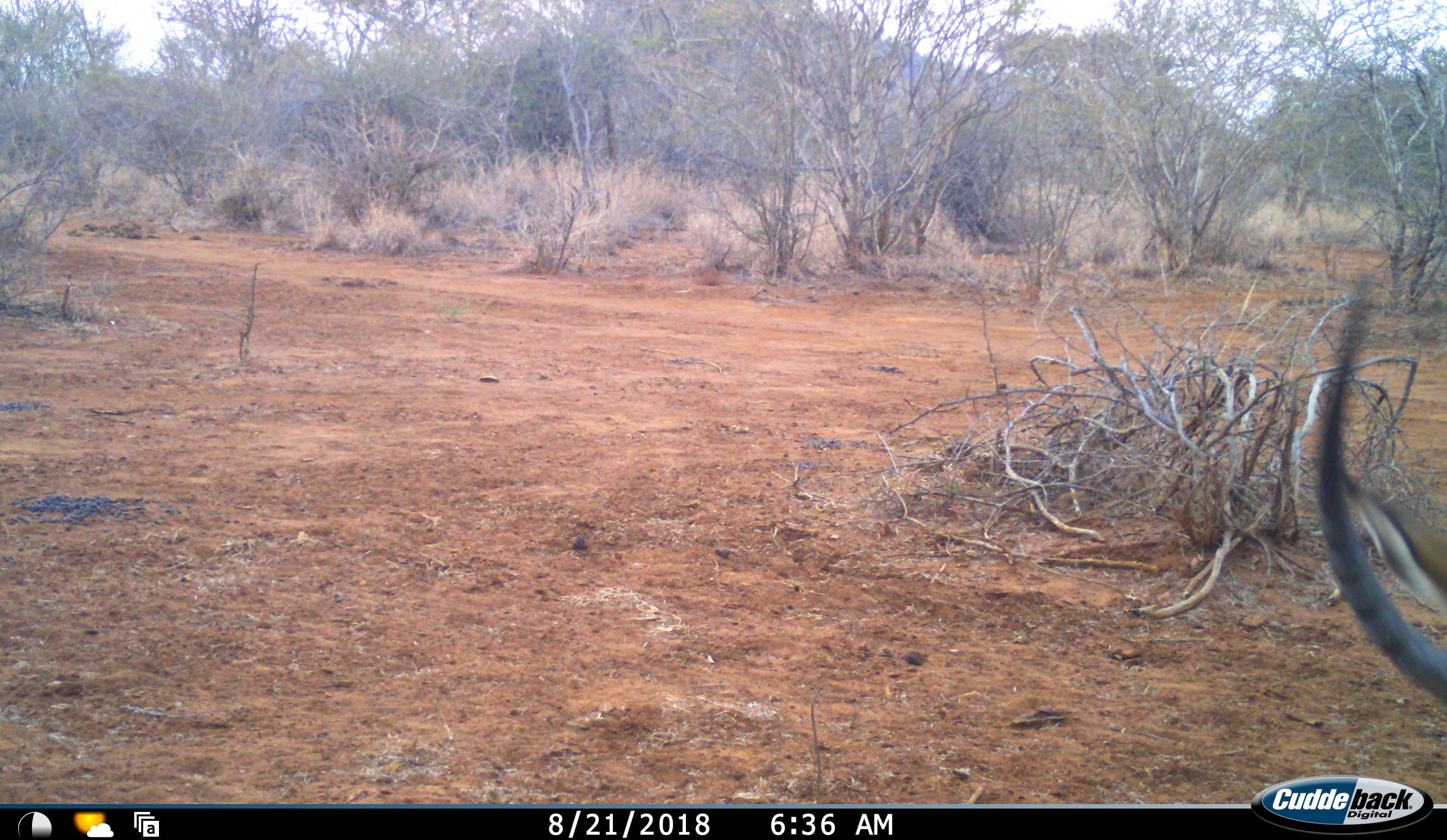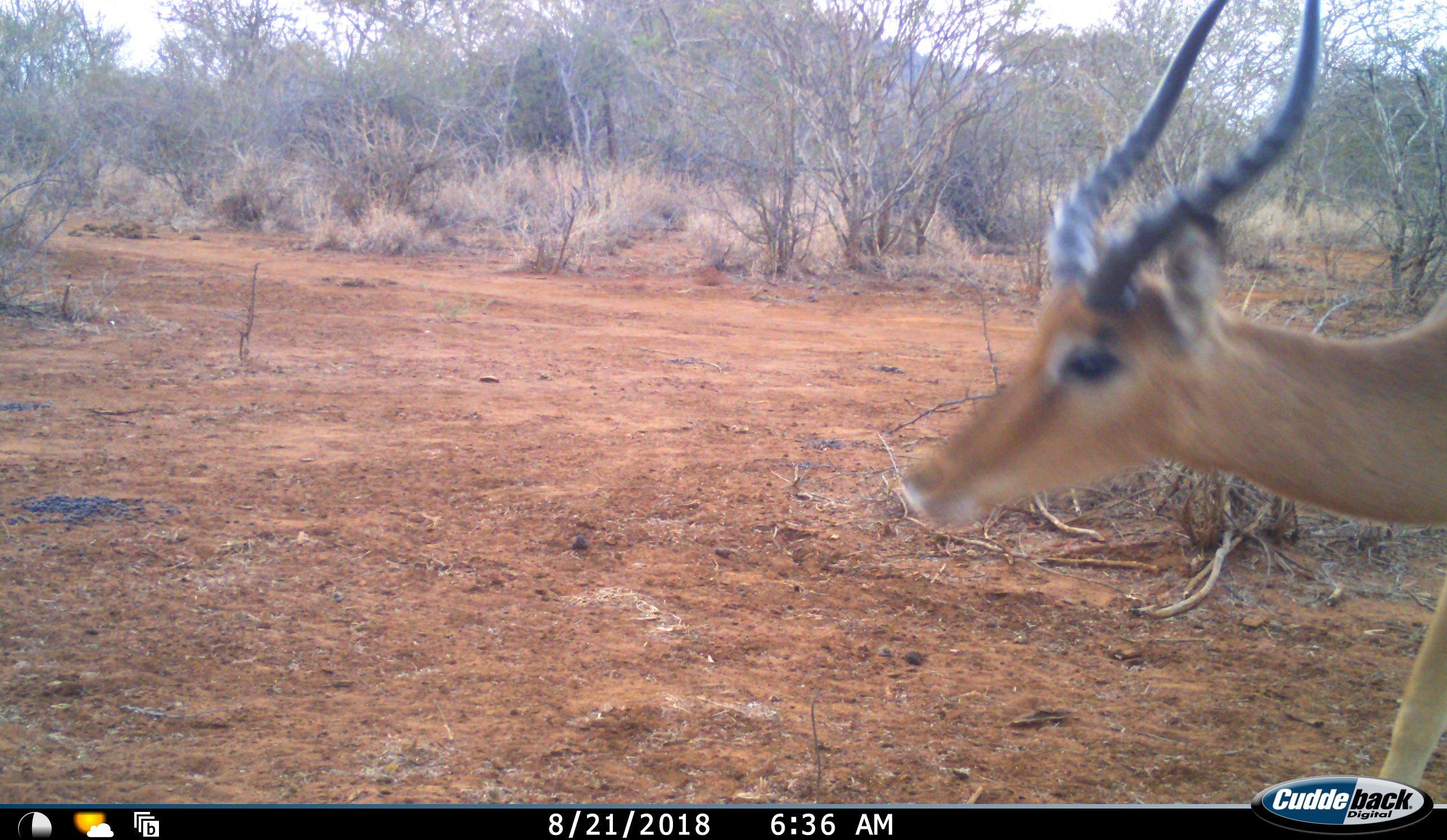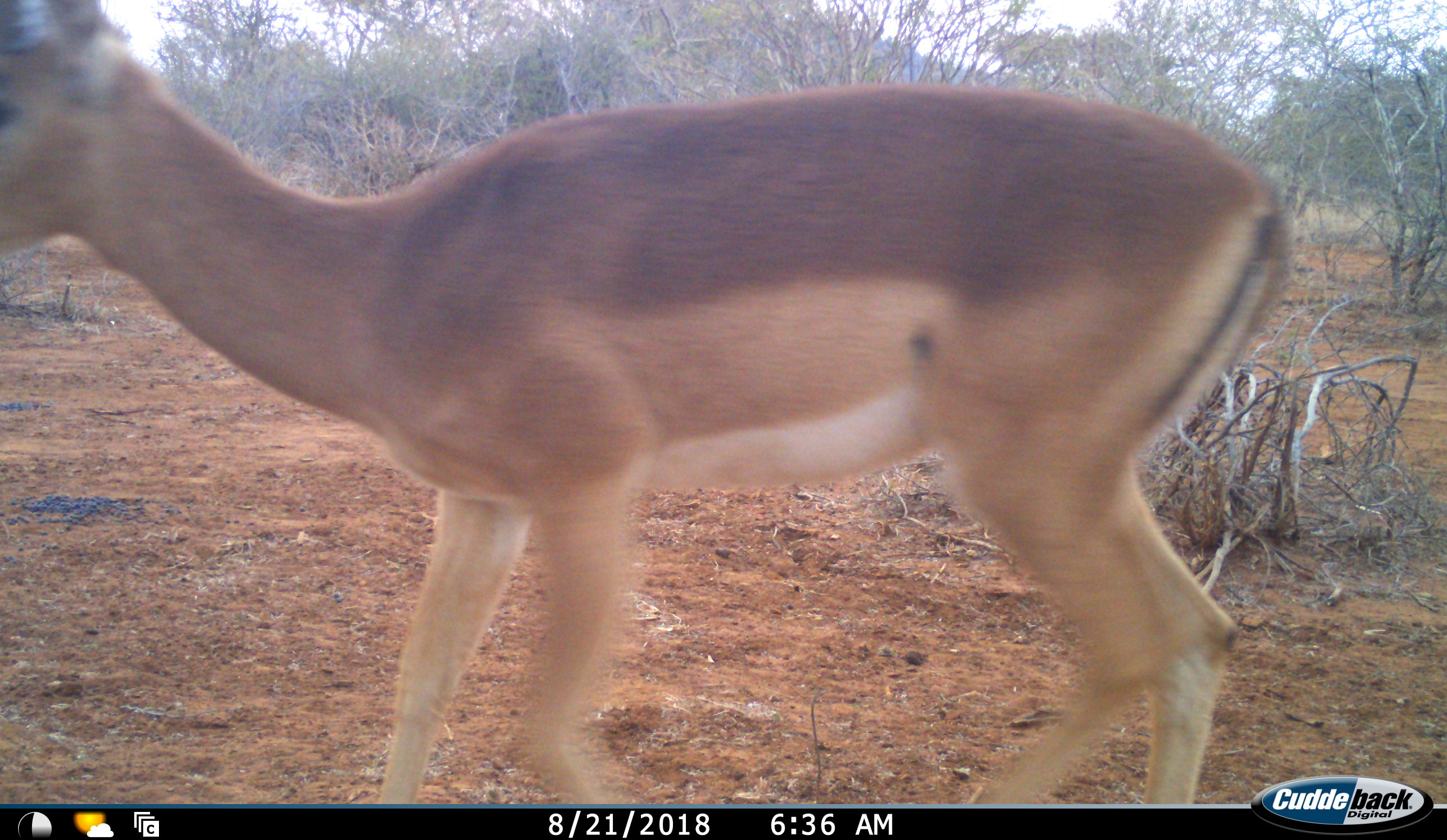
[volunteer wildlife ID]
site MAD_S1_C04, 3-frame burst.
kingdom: Animalia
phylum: Chordata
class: Mammalia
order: Artiodactyla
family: Bovidae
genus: Aepyceros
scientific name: Aepyceros melampus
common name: impala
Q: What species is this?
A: Impala (Aepyceros melampus).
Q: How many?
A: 1.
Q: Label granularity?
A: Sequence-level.